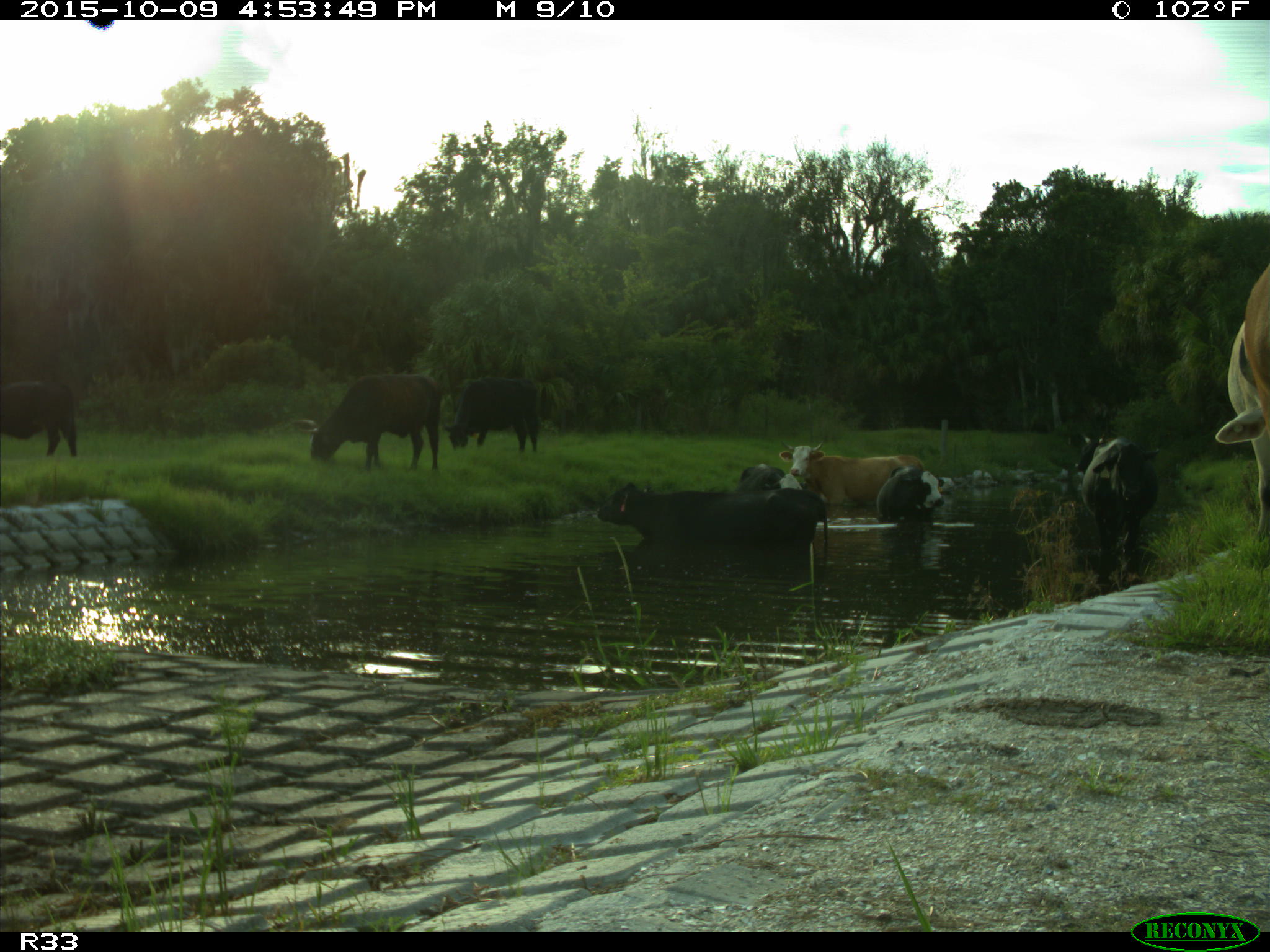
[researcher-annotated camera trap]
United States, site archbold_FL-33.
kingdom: Animalia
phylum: Chordata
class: Mammalia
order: Artiodactyla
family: Bovidae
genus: Bos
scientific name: Bos taurus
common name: domestic cow